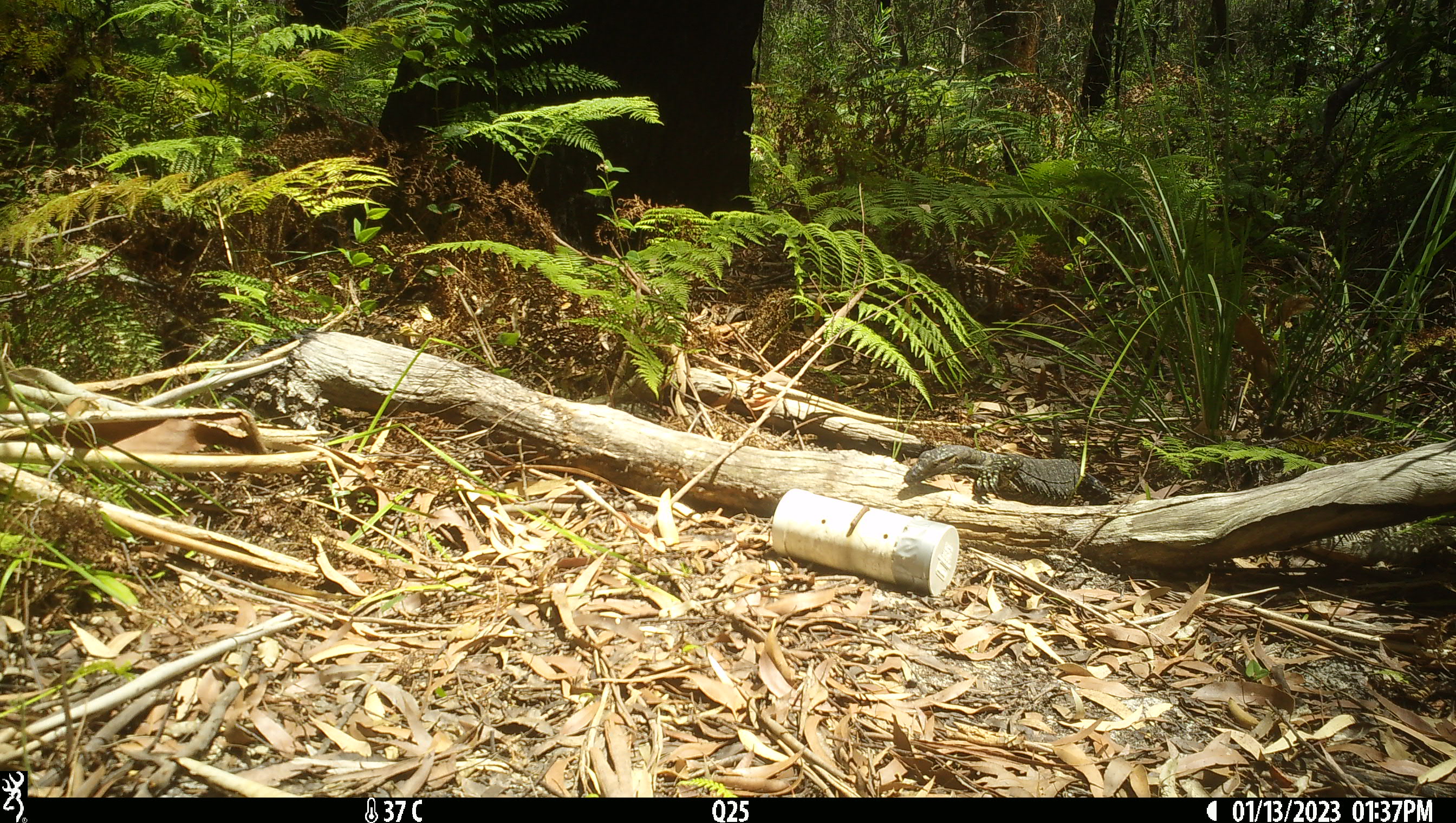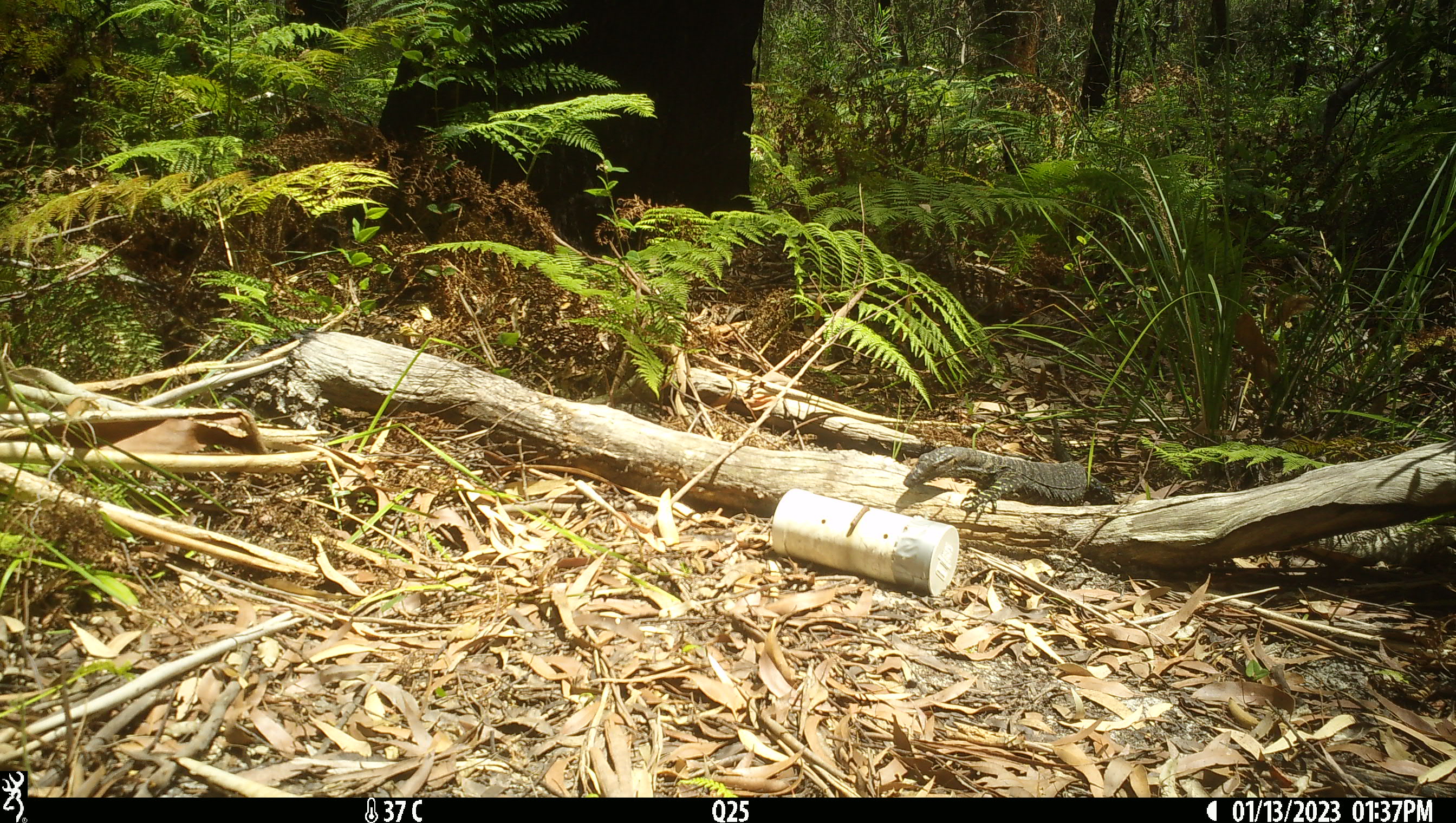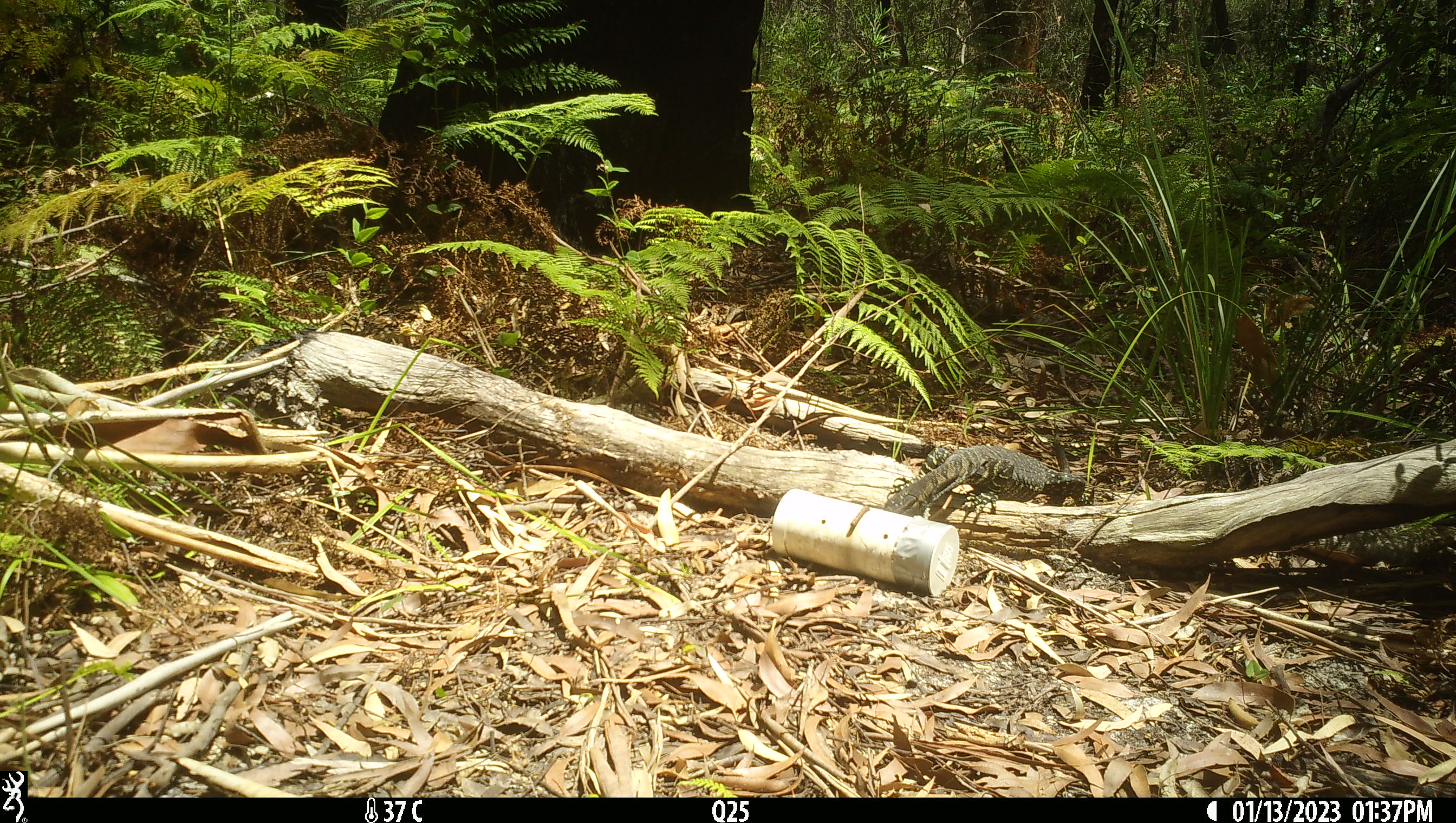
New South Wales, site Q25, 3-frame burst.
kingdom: Animalia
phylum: Chordata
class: Reptilia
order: Squamata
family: Varanidae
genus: Varanus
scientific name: Varanus varius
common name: lace monitor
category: goanna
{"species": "goanna (lace monitor) (Varanus varius)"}